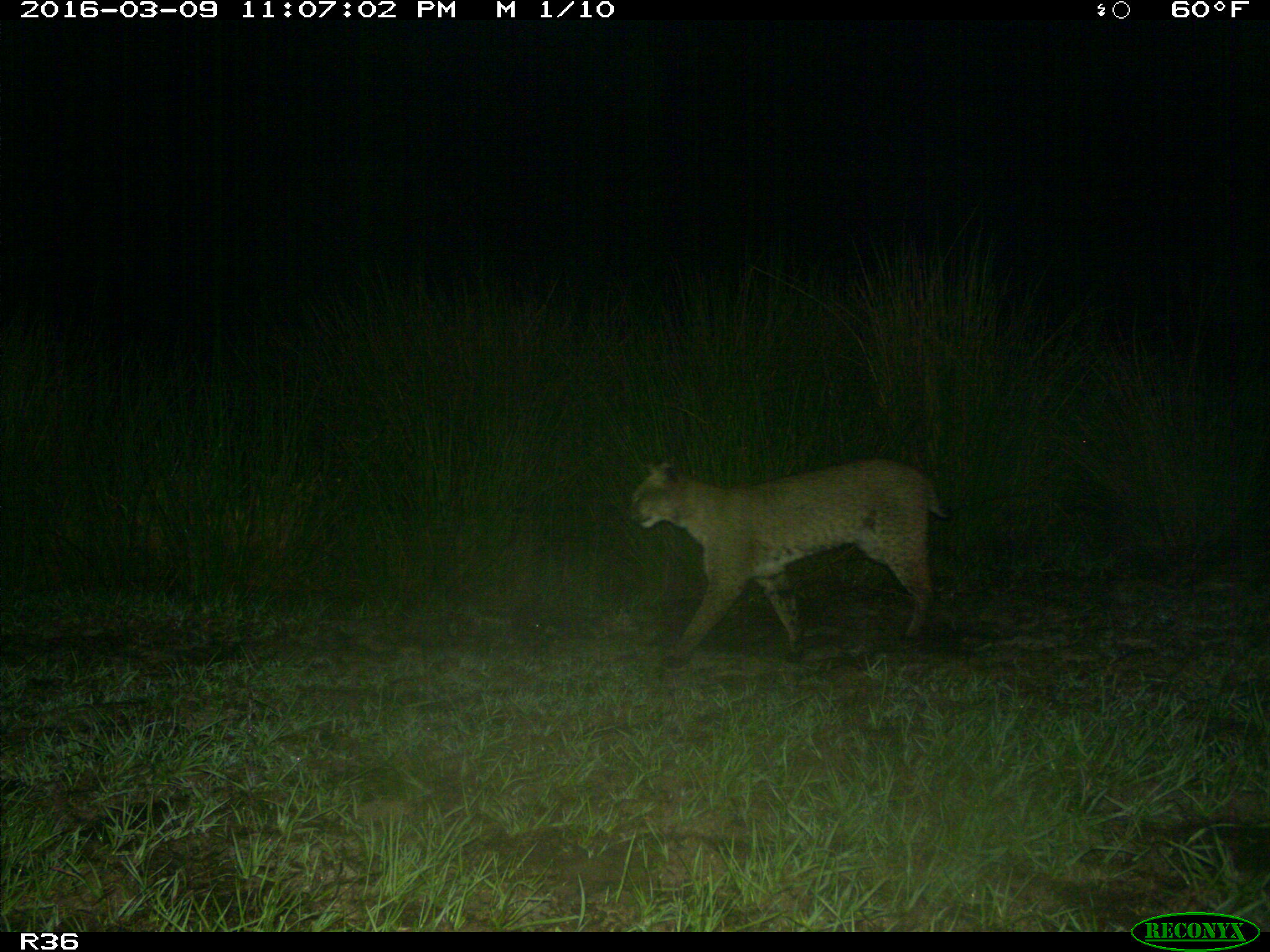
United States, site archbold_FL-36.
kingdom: Animalia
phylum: Chordata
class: Mammalia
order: Carnivora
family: Felidae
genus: Lynx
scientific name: Lynx rufus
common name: bobcat